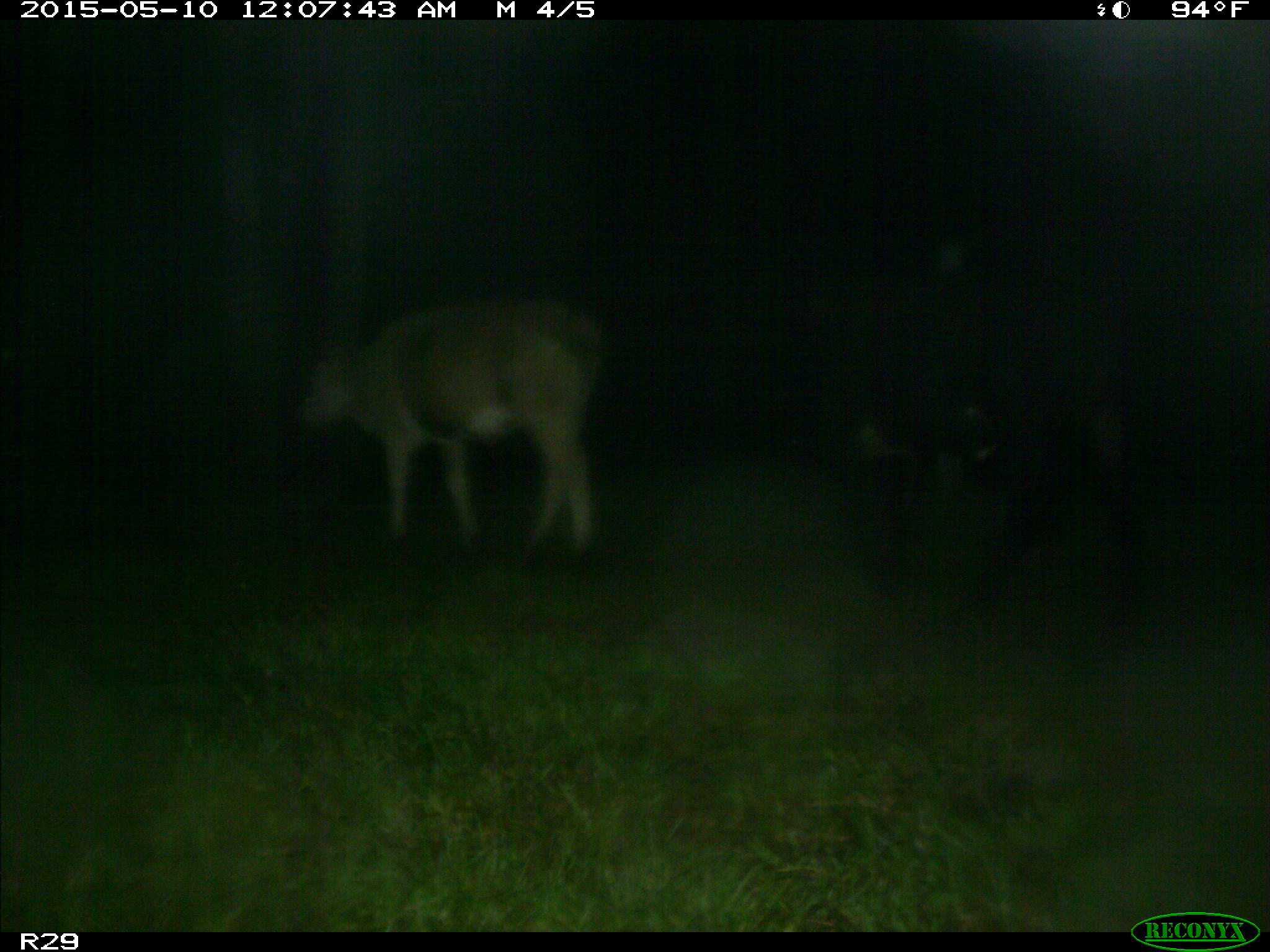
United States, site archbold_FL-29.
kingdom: Animalia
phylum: Chordata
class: Mammalia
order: Artiodactyla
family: Bovidae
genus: Bos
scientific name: Bos taurus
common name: domestic cow